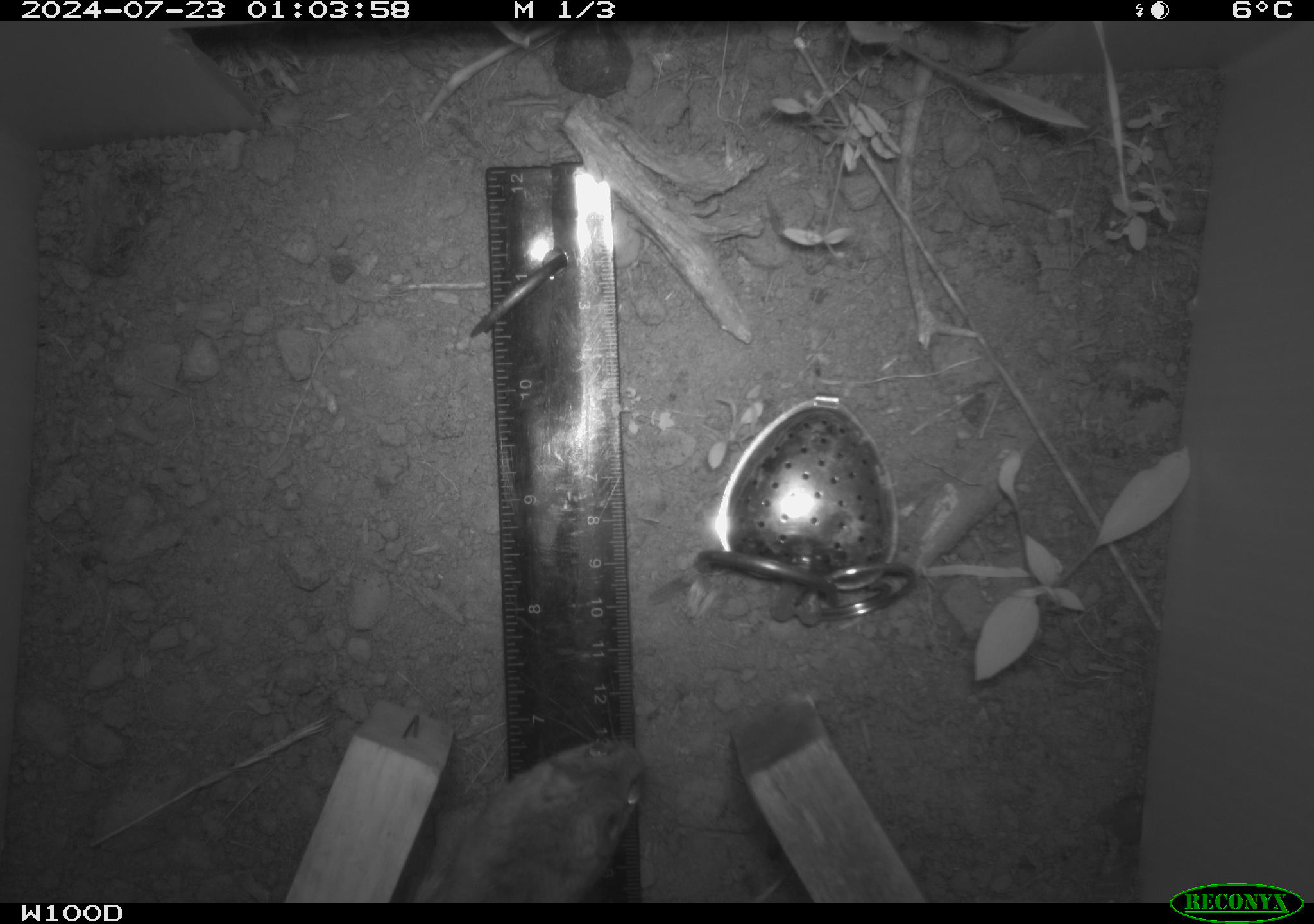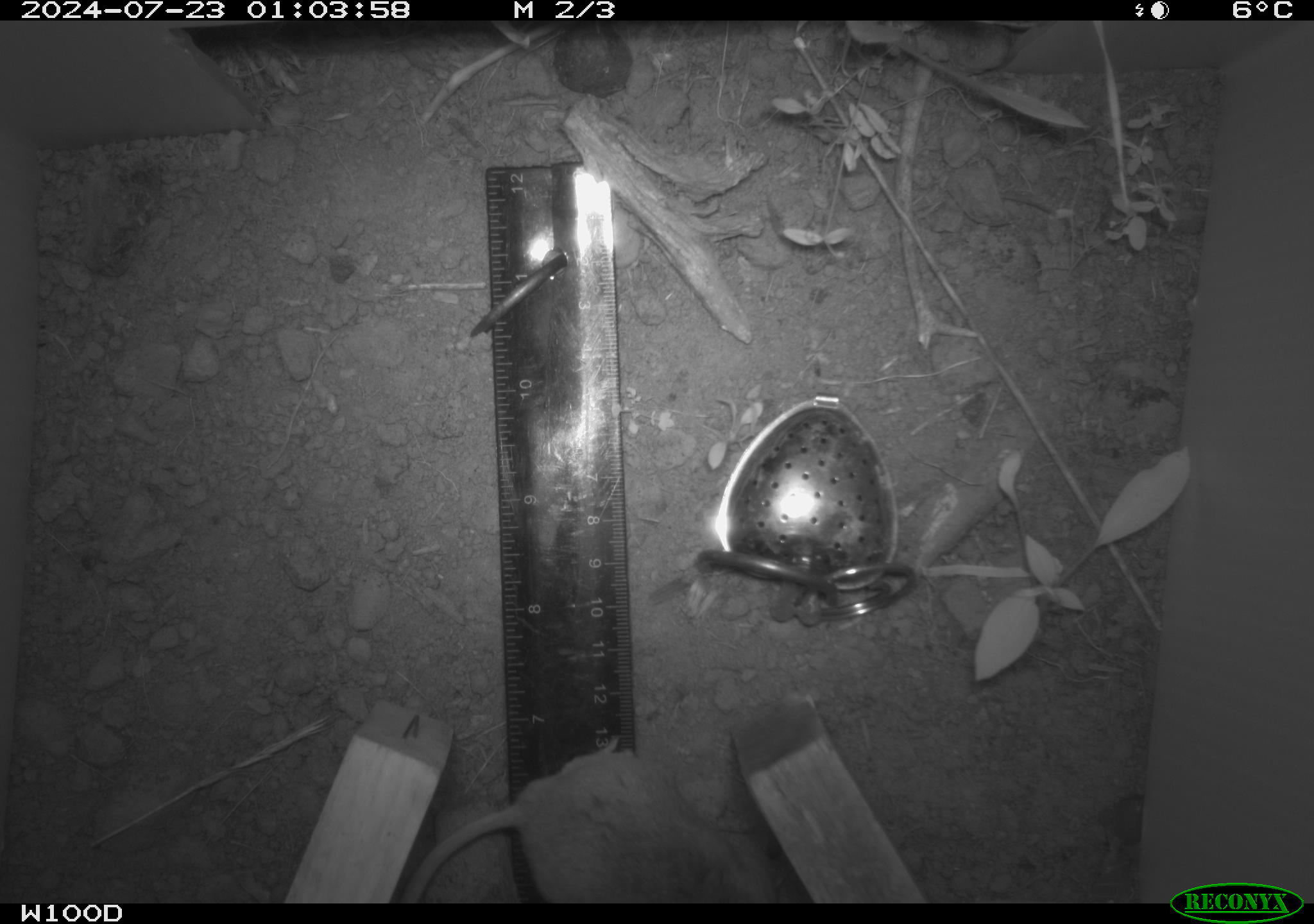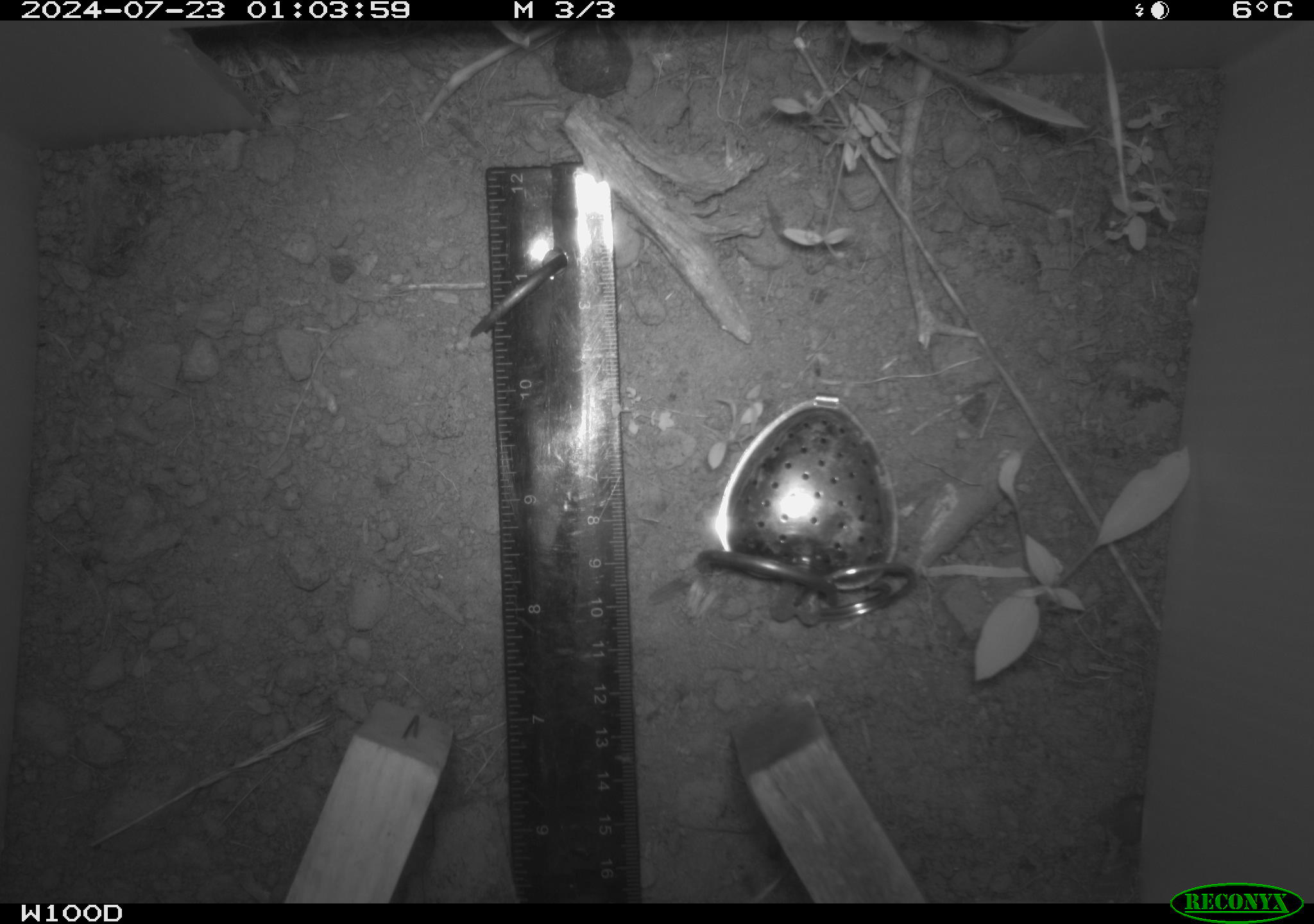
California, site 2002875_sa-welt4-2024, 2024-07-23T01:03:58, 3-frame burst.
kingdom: Animalia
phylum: Chordata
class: Mammalia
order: Rodentia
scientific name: Rodentia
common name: mouse species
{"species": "mouse species (Rodentia)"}